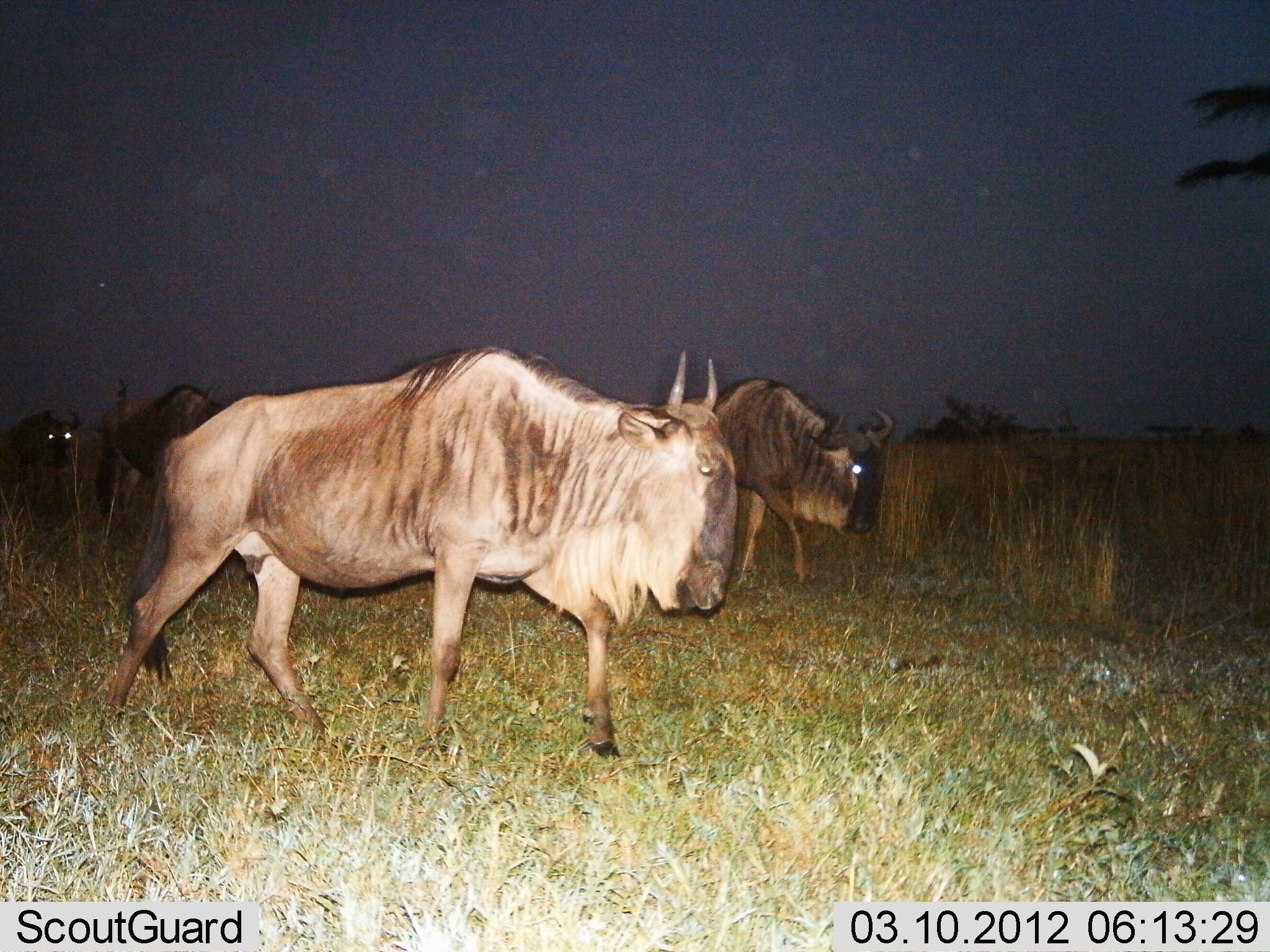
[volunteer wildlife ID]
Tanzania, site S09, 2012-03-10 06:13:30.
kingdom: Animalia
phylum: Chordata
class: Mammalia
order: Artiodactyla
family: Bovidae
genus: Connochaetes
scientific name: Connochaetes taurinus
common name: blue wildebeest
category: wildebeest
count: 4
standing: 17%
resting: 4%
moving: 92%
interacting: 0%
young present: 0%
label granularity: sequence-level